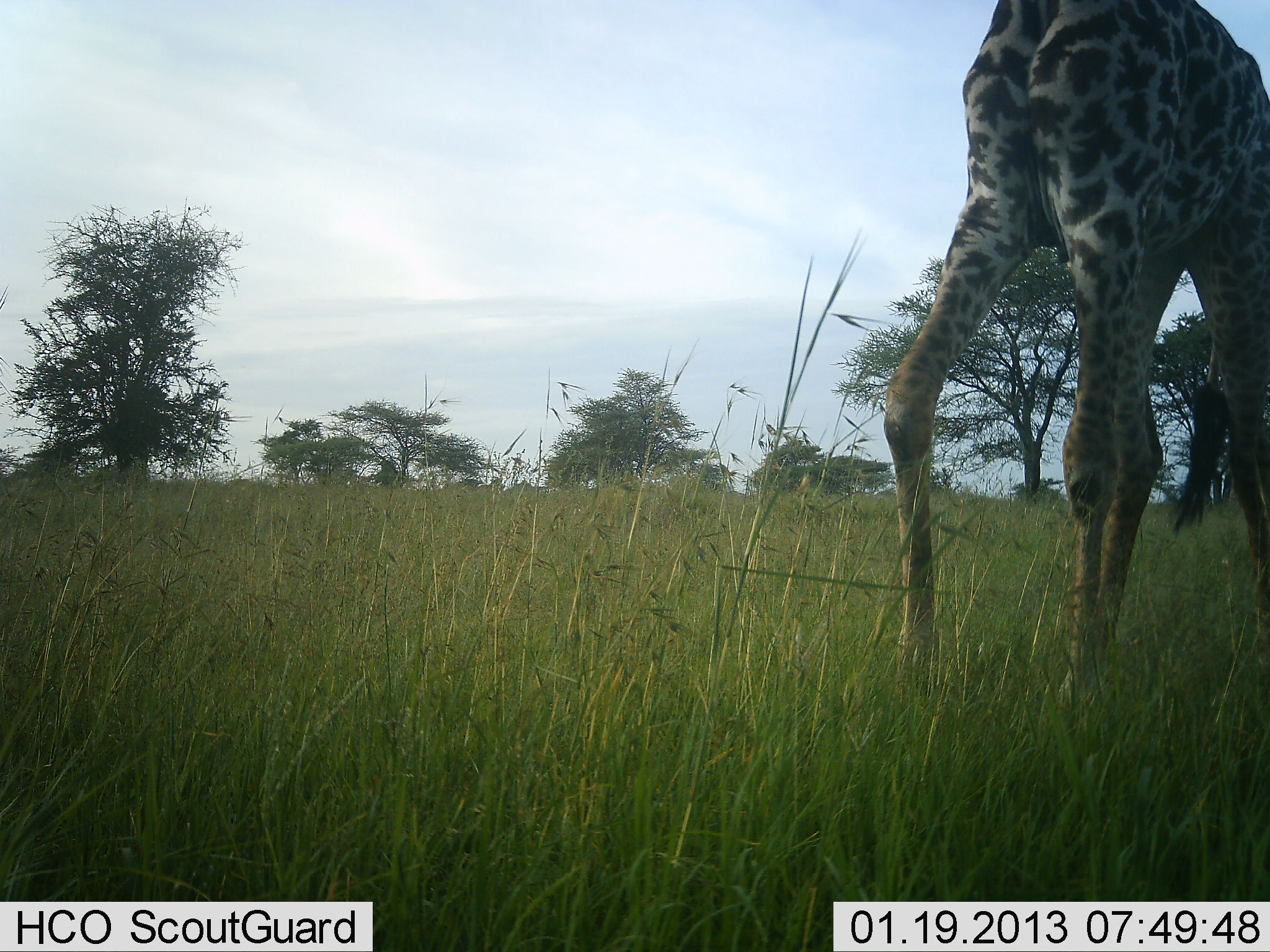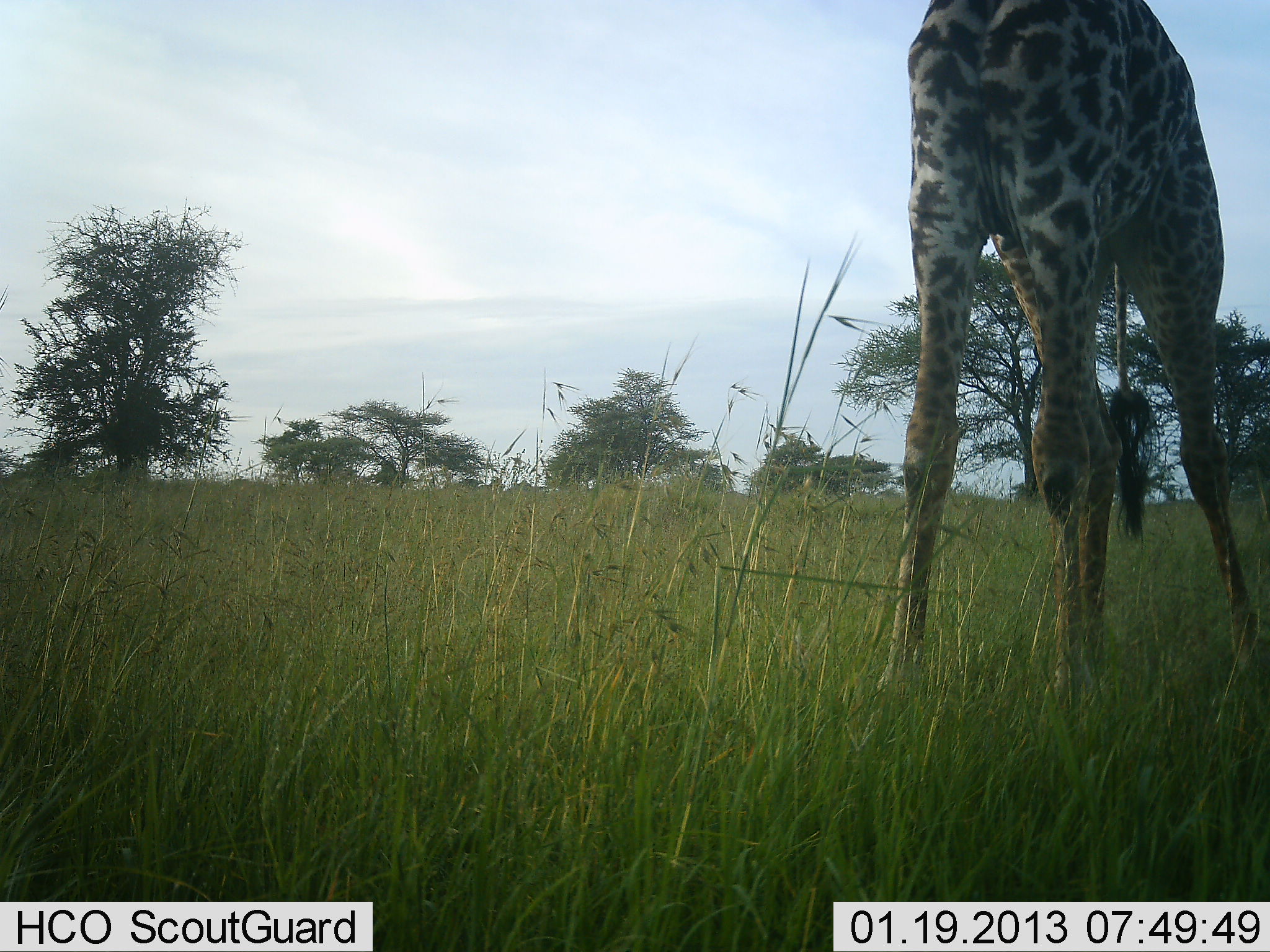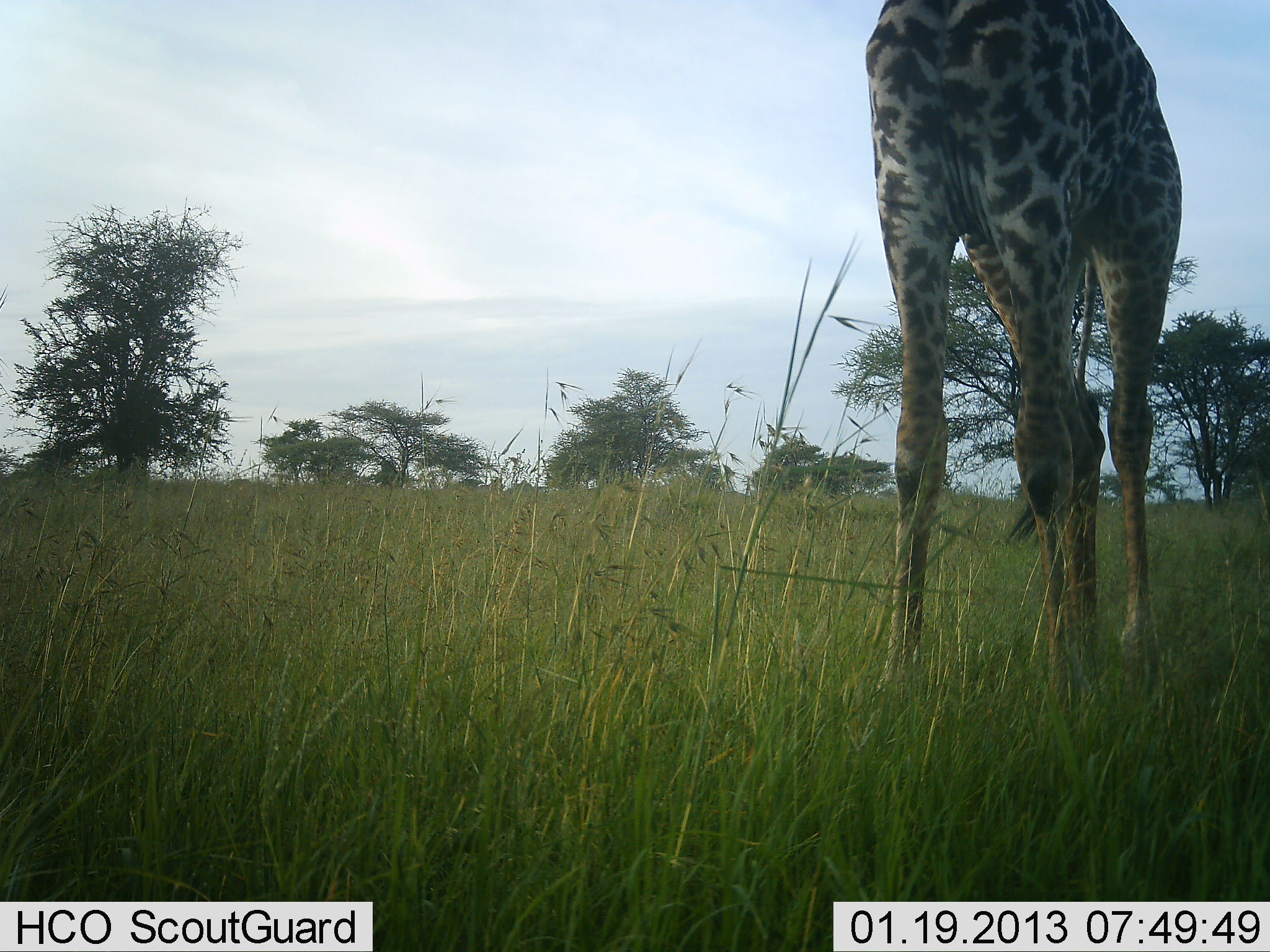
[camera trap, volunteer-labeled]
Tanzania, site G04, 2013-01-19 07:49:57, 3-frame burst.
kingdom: Animalia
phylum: Chordata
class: Mammalia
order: Artiodactyla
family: Giraffidae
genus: Giraffa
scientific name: Giraffa camelopardalis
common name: giraffe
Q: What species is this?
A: Giraffe (Giraffa camelopardalis).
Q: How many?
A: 1.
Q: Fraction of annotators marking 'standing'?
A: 87%.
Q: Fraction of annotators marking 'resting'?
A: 0%.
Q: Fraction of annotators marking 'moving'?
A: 15%.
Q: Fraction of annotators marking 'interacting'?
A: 0%.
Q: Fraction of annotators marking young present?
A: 0%.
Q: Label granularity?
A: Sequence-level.